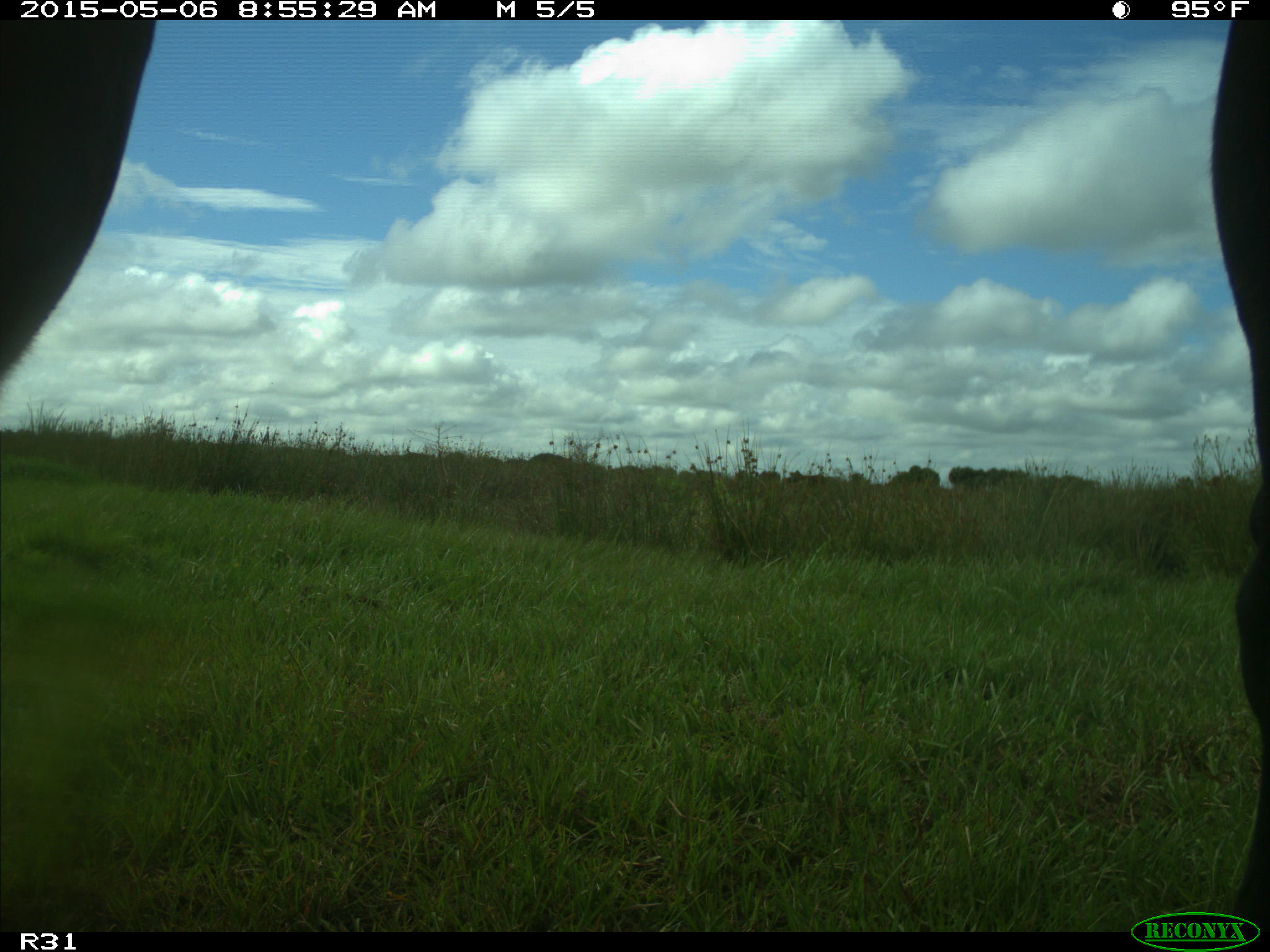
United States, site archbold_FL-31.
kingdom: Animalia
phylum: Chordata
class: Mammalia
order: Artiodactyla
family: Bovidae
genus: Bos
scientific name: Bos taurus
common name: domestic cow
Bos taurus (domestic cow).